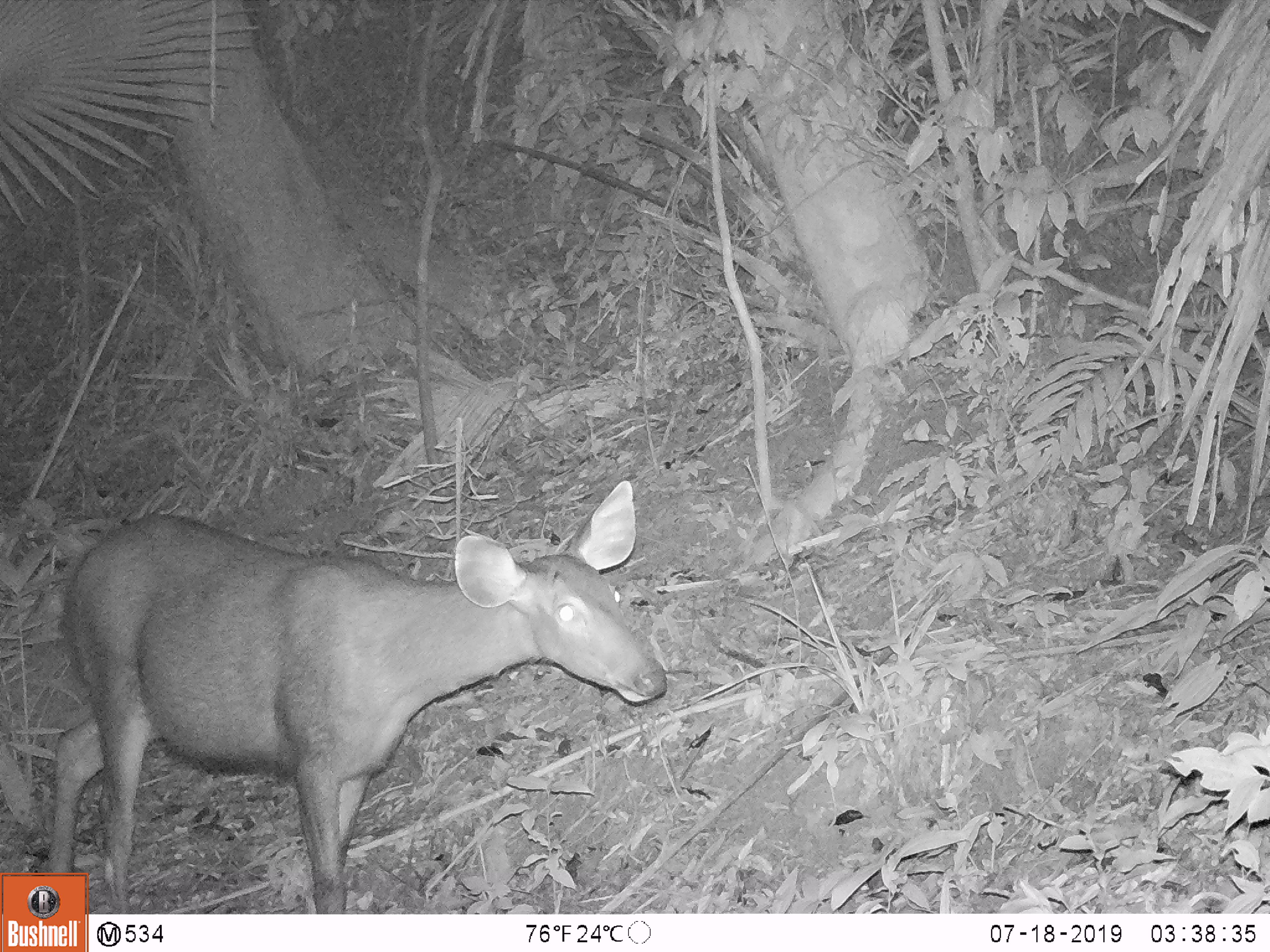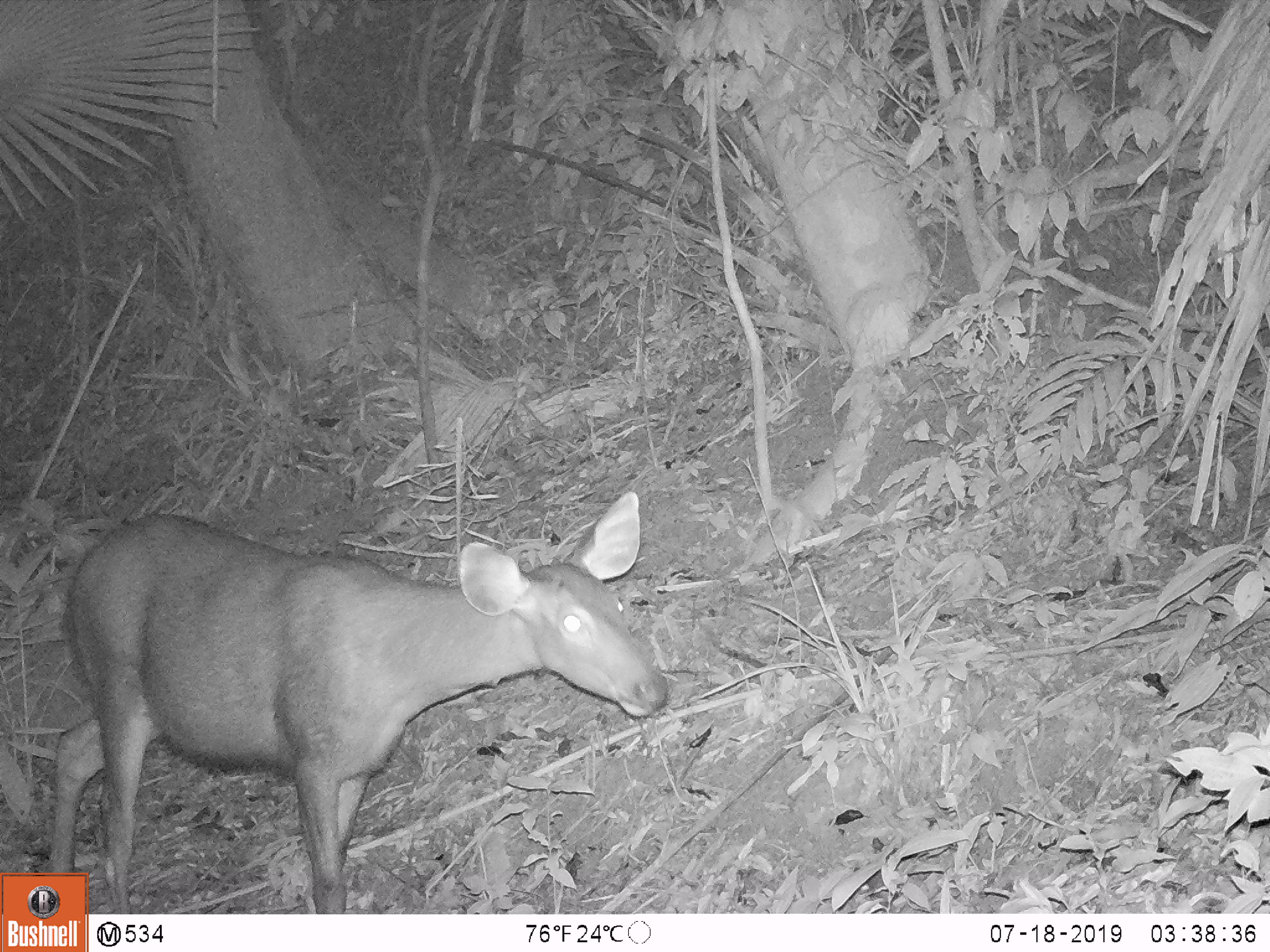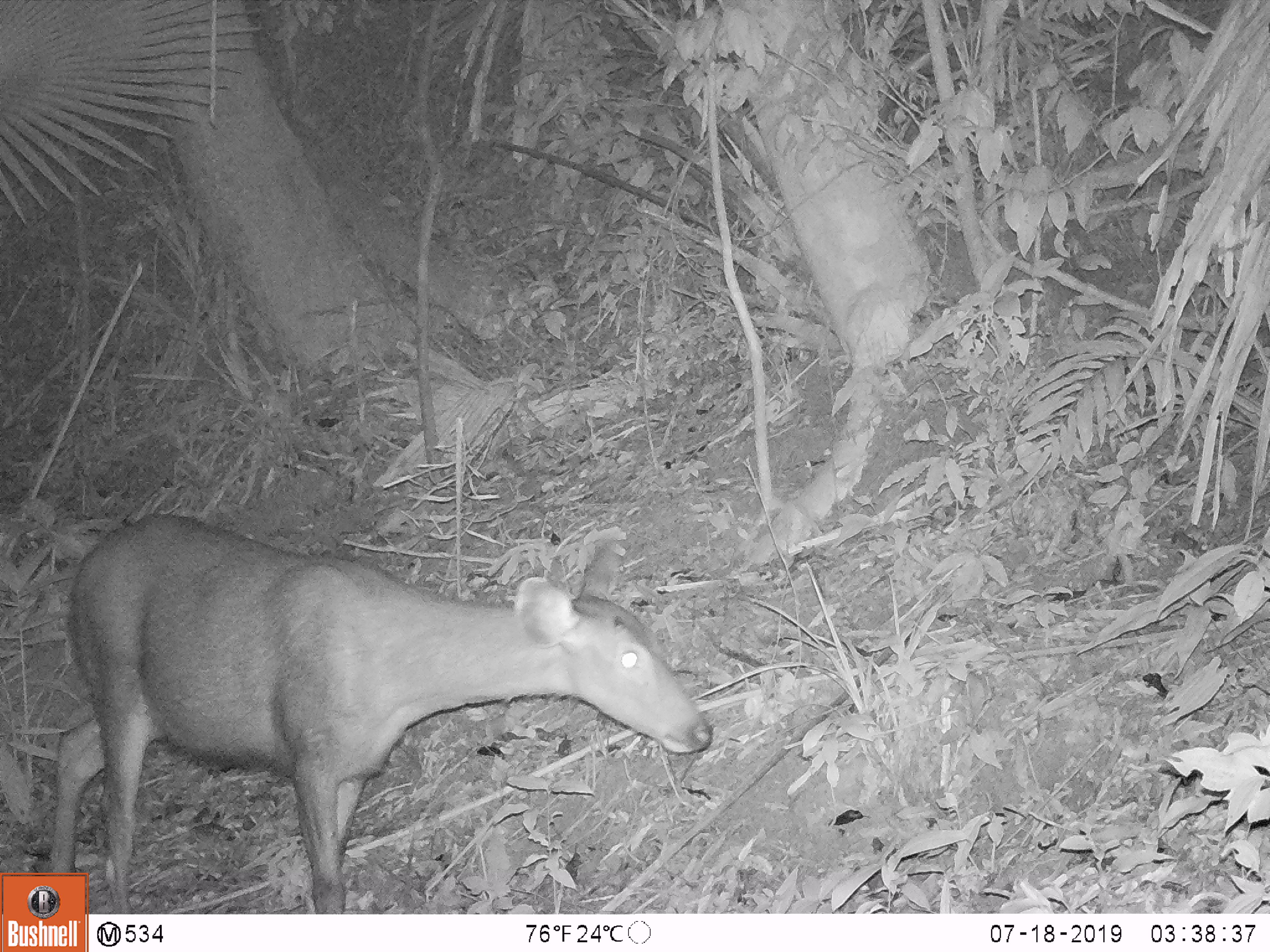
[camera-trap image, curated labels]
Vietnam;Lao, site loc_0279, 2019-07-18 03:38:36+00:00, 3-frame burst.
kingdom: Animalia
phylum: Chordata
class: Mammalia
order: Artiodactyla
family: Cervidae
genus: Rusa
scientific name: Rusa unicolor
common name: sambar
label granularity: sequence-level